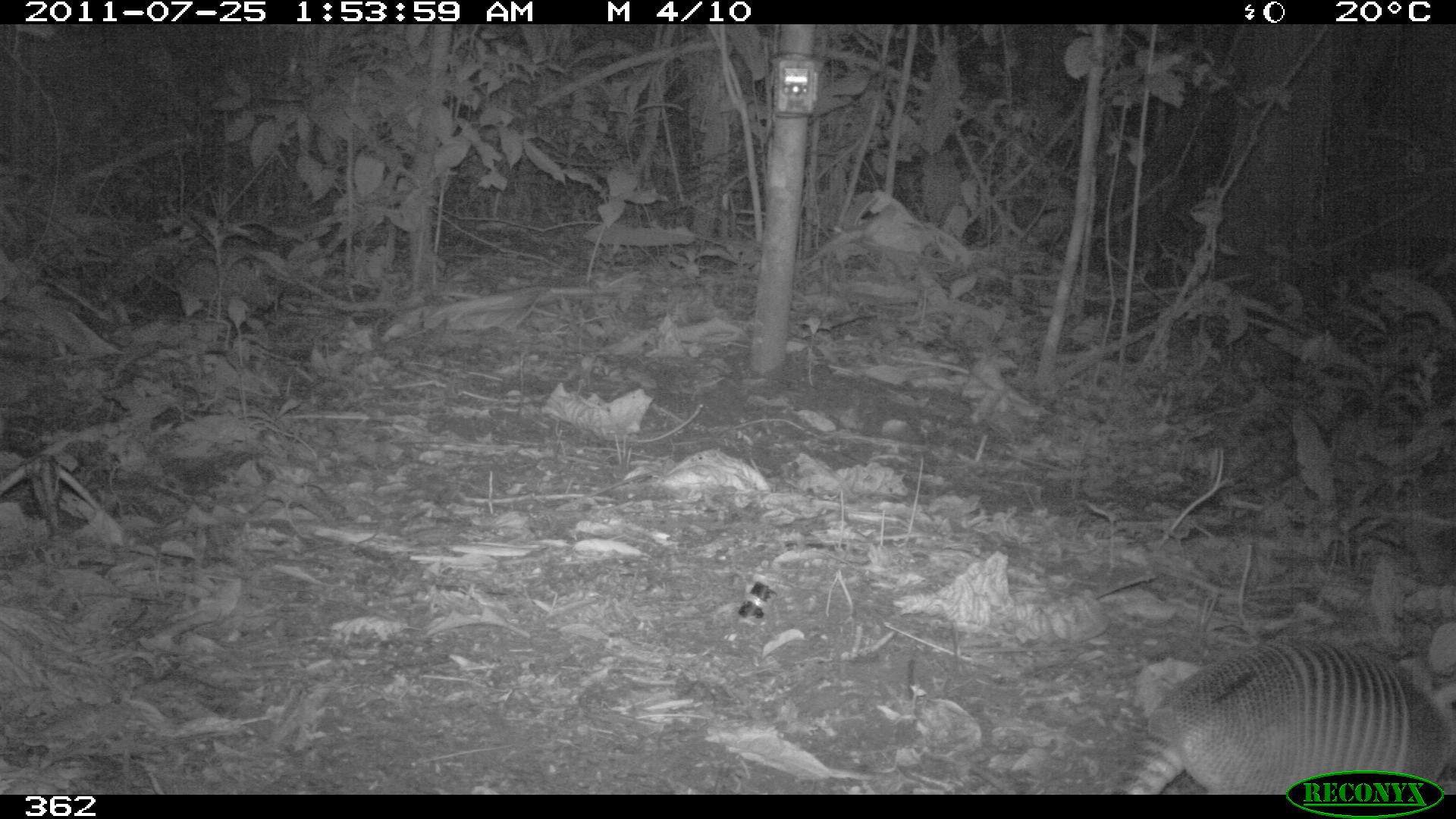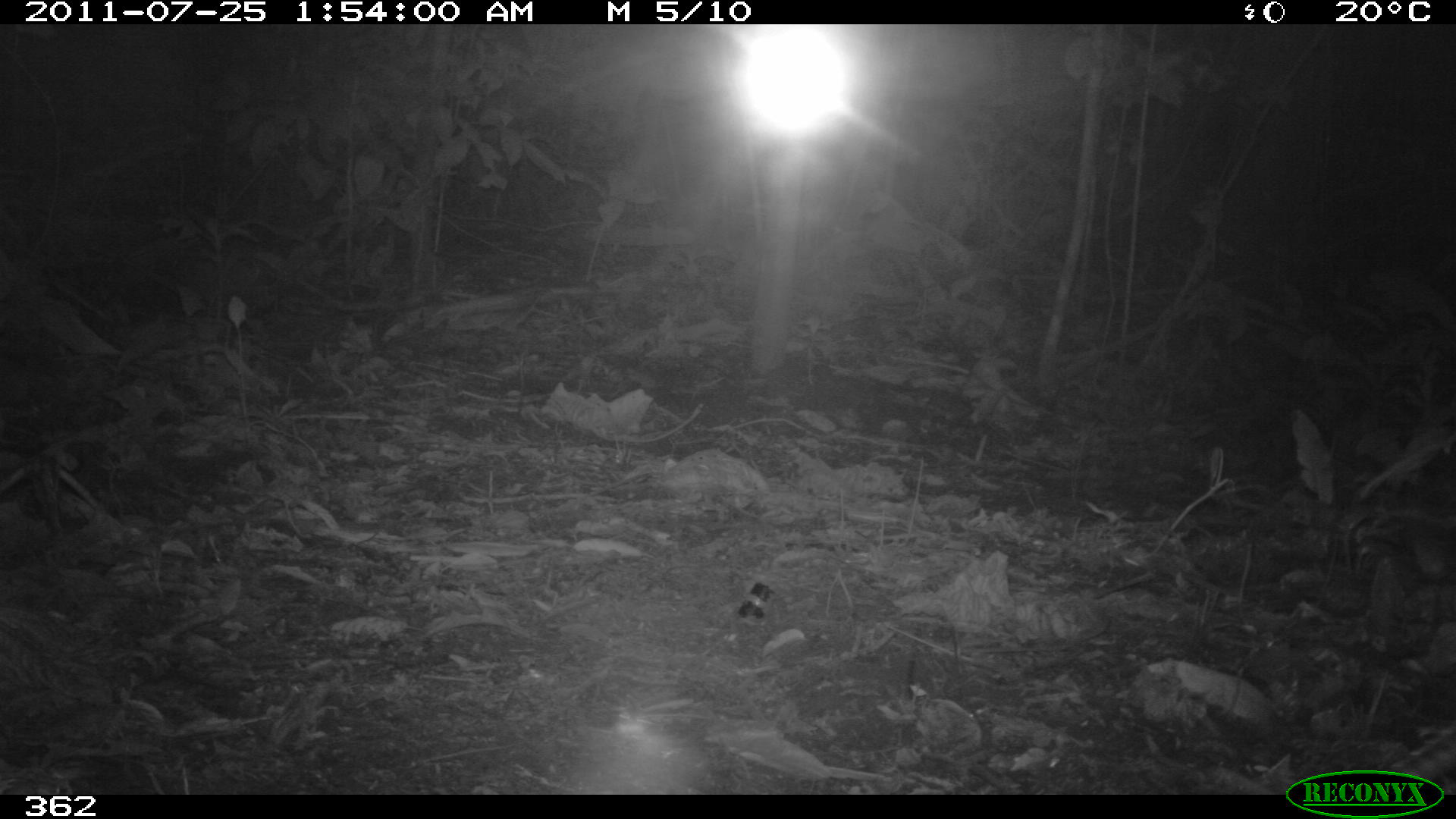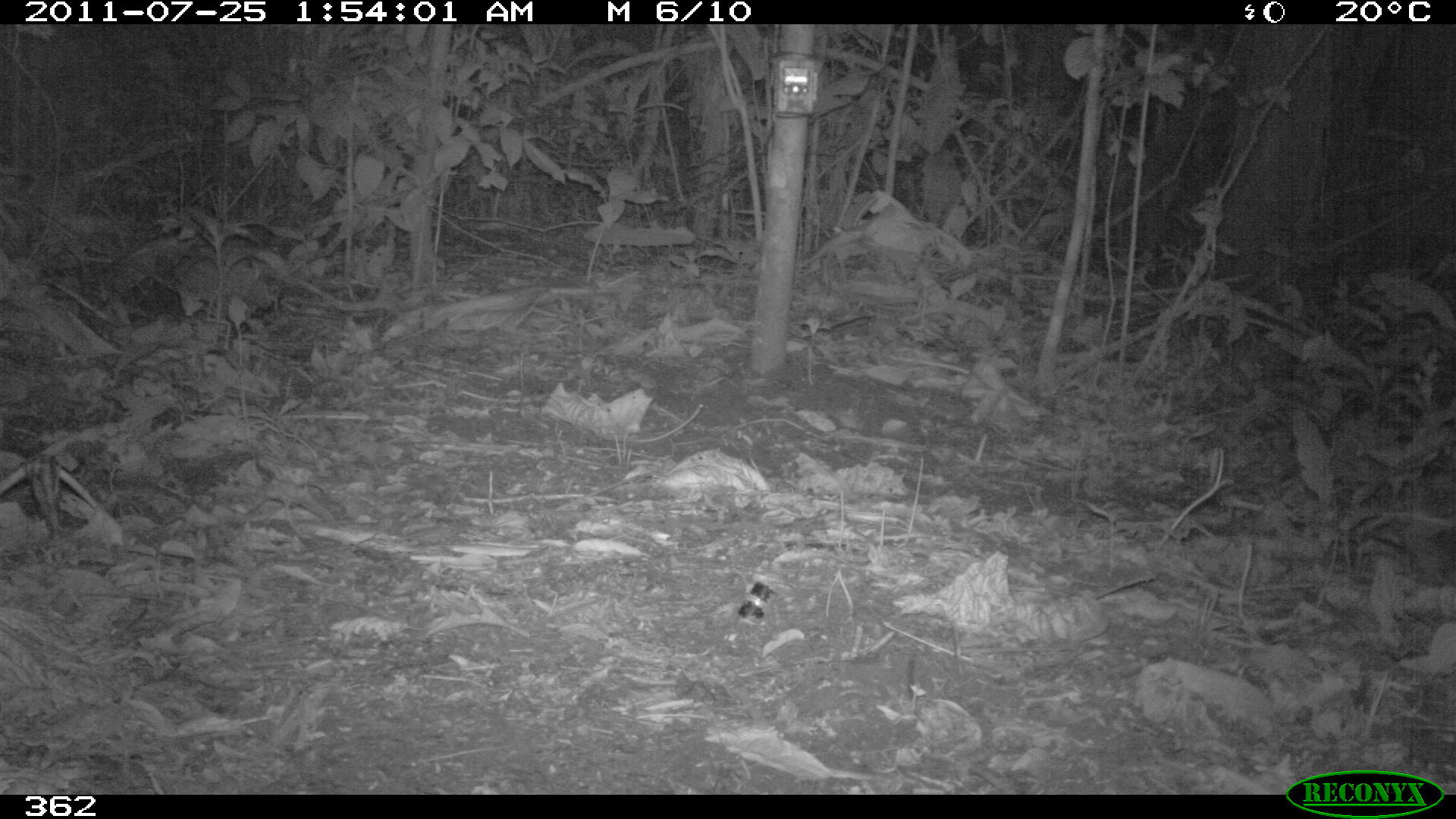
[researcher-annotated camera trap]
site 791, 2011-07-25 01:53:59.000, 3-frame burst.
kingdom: Animalia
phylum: Chordata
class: Mammalia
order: Cingulata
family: Dasypodidae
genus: Dasypus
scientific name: Dasypus novemcinctus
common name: nine-banded armadillo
Dasypus novemcinctus (nine-banded armadillo).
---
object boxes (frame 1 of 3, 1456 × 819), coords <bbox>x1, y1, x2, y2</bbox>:
dasypus novemcinctus: <bbox>1113, 636, 1453, 793</bbox>